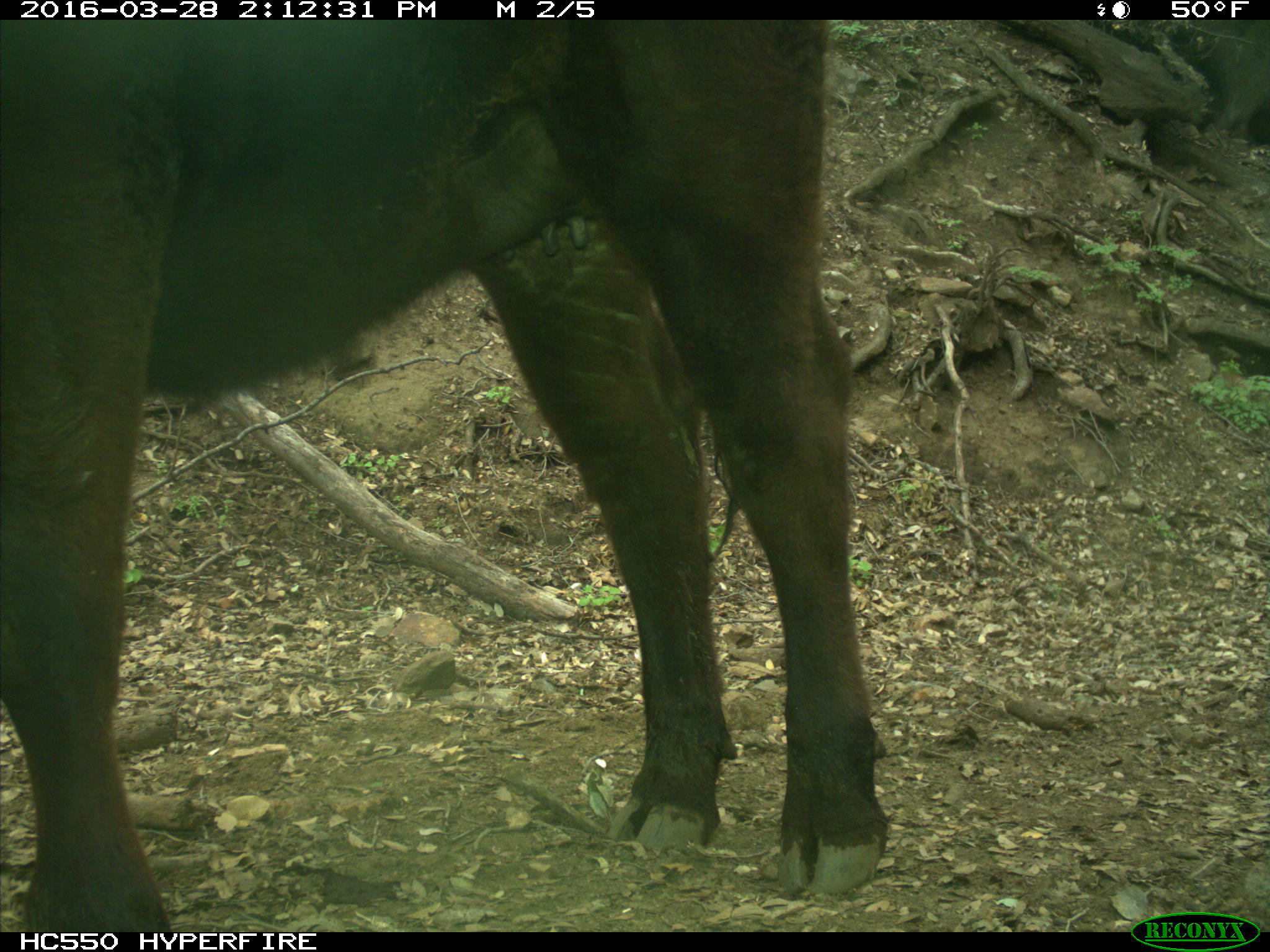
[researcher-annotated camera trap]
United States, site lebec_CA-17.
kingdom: Animalia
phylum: Chordata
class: Mammalia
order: Artiodactyla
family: Bovidae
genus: Bos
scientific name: Bos taurus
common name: domestic cow